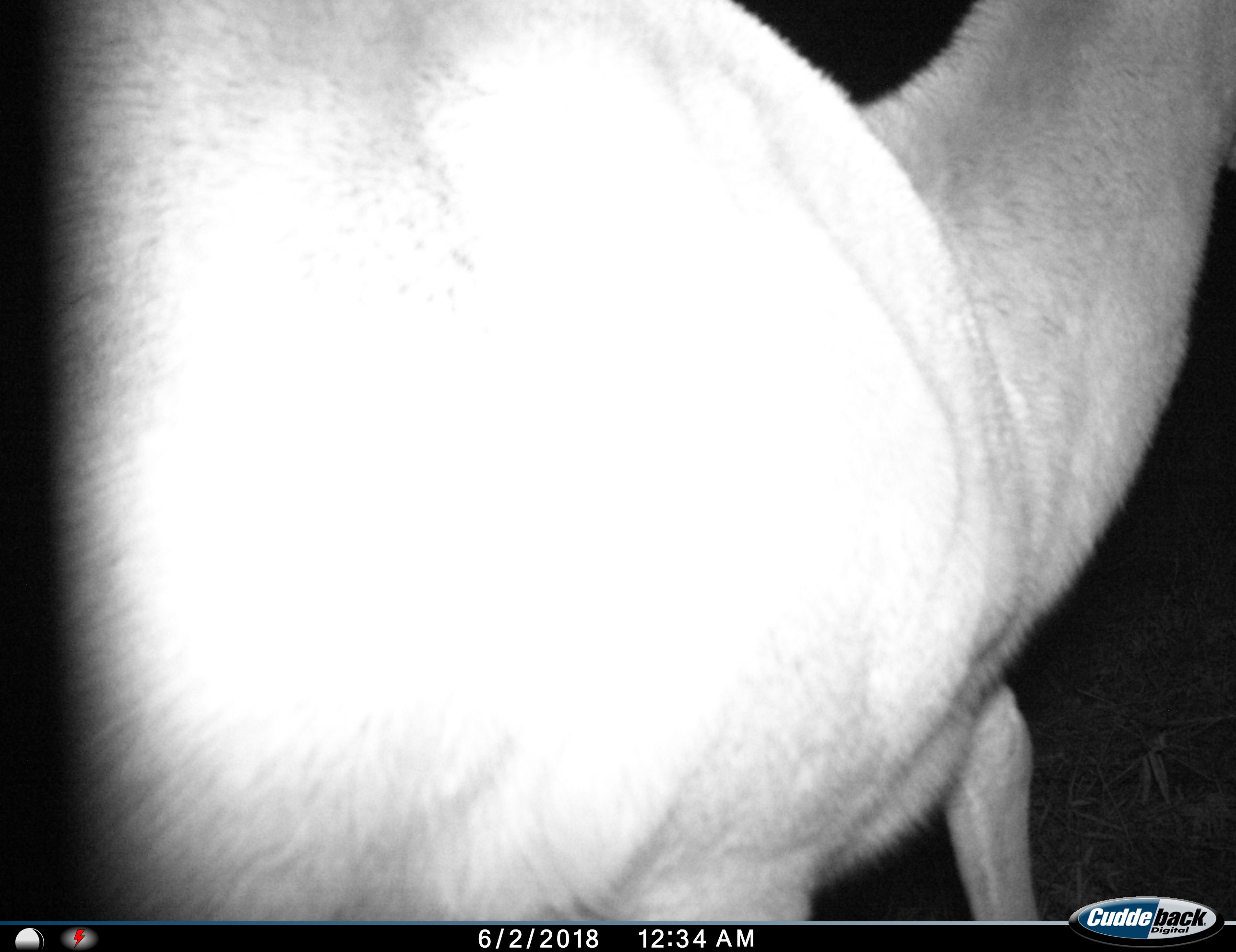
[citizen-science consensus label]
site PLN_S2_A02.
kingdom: Animalia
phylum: Chordata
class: Mammalia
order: Artiodactyla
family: Bovidae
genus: Aepyceros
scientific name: Aepyceros melampus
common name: impala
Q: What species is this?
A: Impala (Aepyceros melampus).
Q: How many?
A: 1.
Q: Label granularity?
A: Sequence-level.